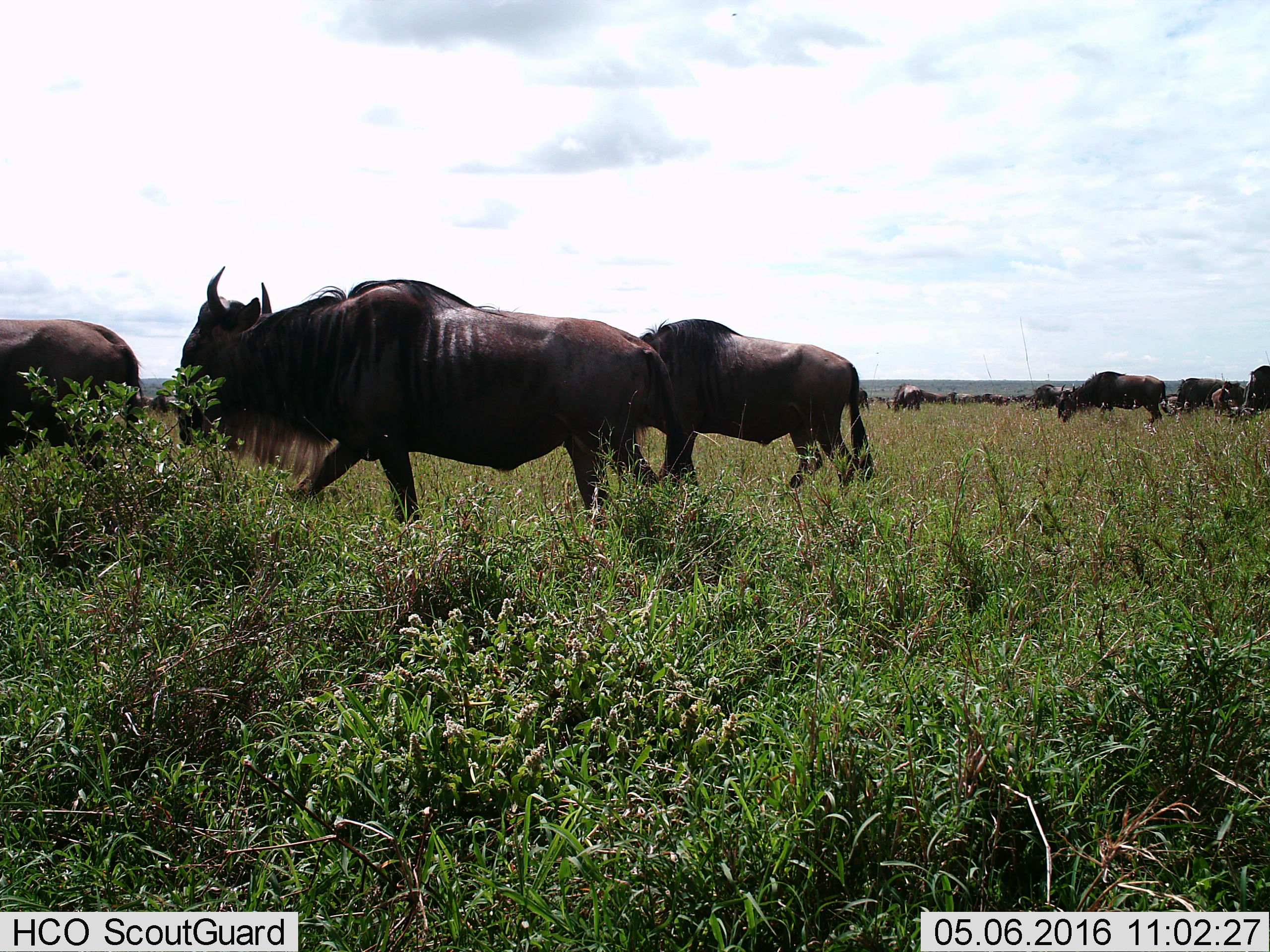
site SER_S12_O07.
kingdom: Animalia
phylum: Chordata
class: Mammalia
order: Artiodactyla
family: Bovidae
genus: Connochaetes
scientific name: Connochaetes taurinus taurinus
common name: blue wildebeest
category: wildebeestblue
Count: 11-50.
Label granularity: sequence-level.